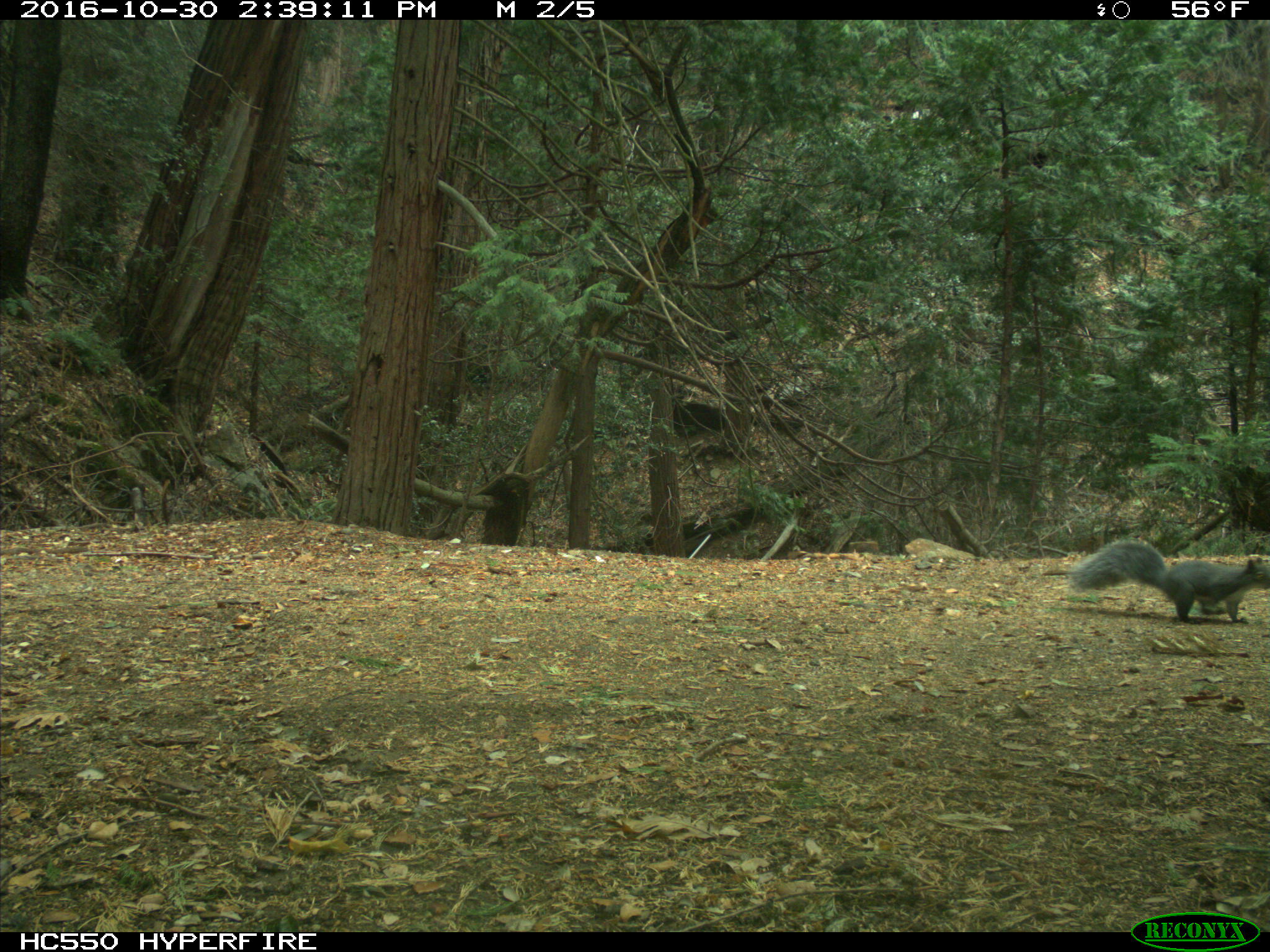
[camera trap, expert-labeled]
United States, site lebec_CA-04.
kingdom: Animalia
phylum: Chordata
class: Mammalia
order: Rodentia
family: Sciuridae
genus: Sciurus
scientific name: Sciurus carolinensis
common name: eastern gray squirrel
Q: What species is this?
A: Sciurus carolinensis (eastern gray squirrel).